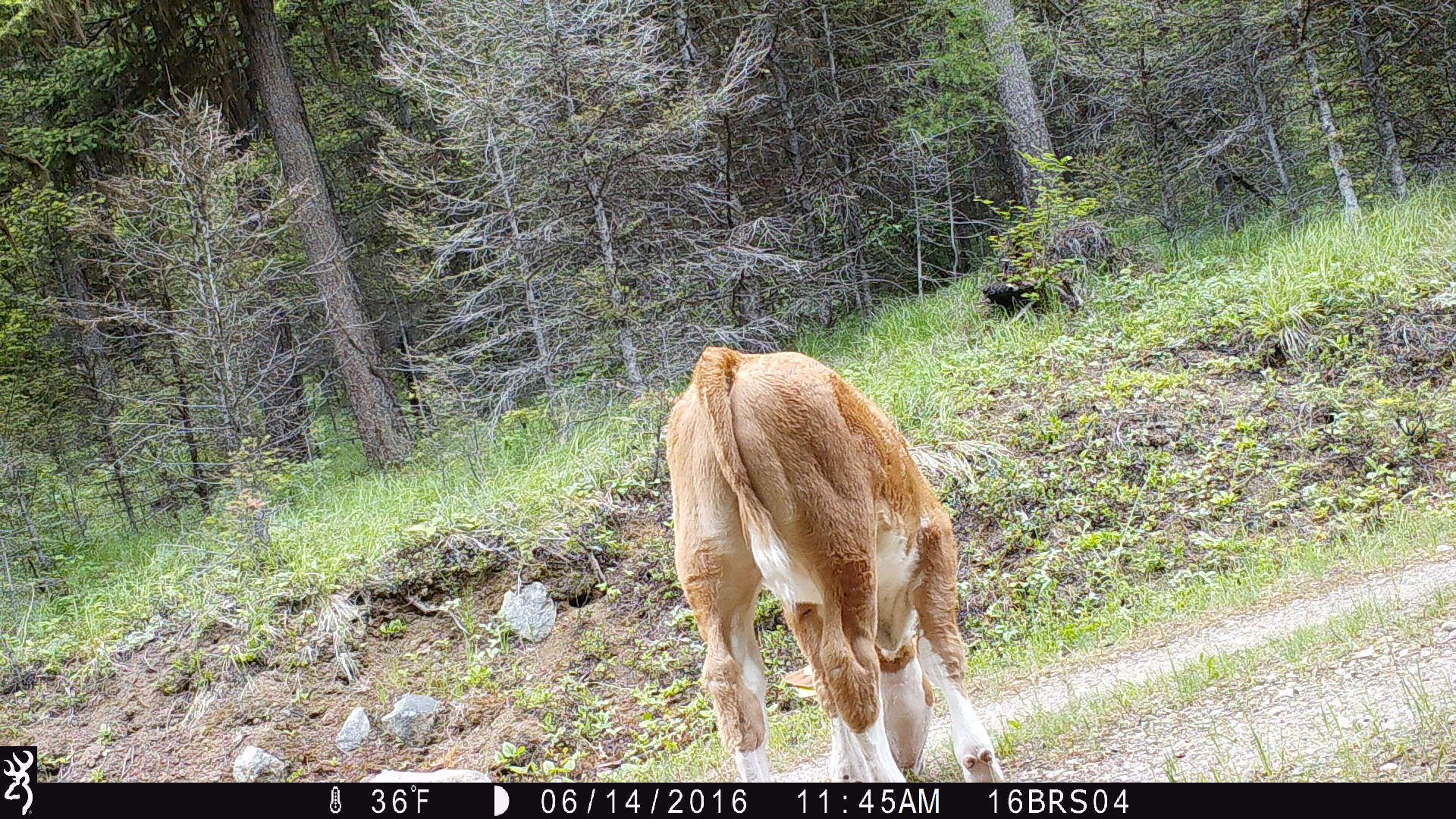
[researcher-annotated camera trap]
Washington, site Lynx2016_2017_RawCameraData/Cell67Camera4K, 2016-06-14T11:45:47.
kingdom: Animalia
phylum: Chordata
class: Mammalia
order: Artiodactyla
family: Bovidae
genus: Bos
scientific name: Bos taurus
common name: domestic cattle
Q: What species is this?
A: Domestic cattle (Bos taurus).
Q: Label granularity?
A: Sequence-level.